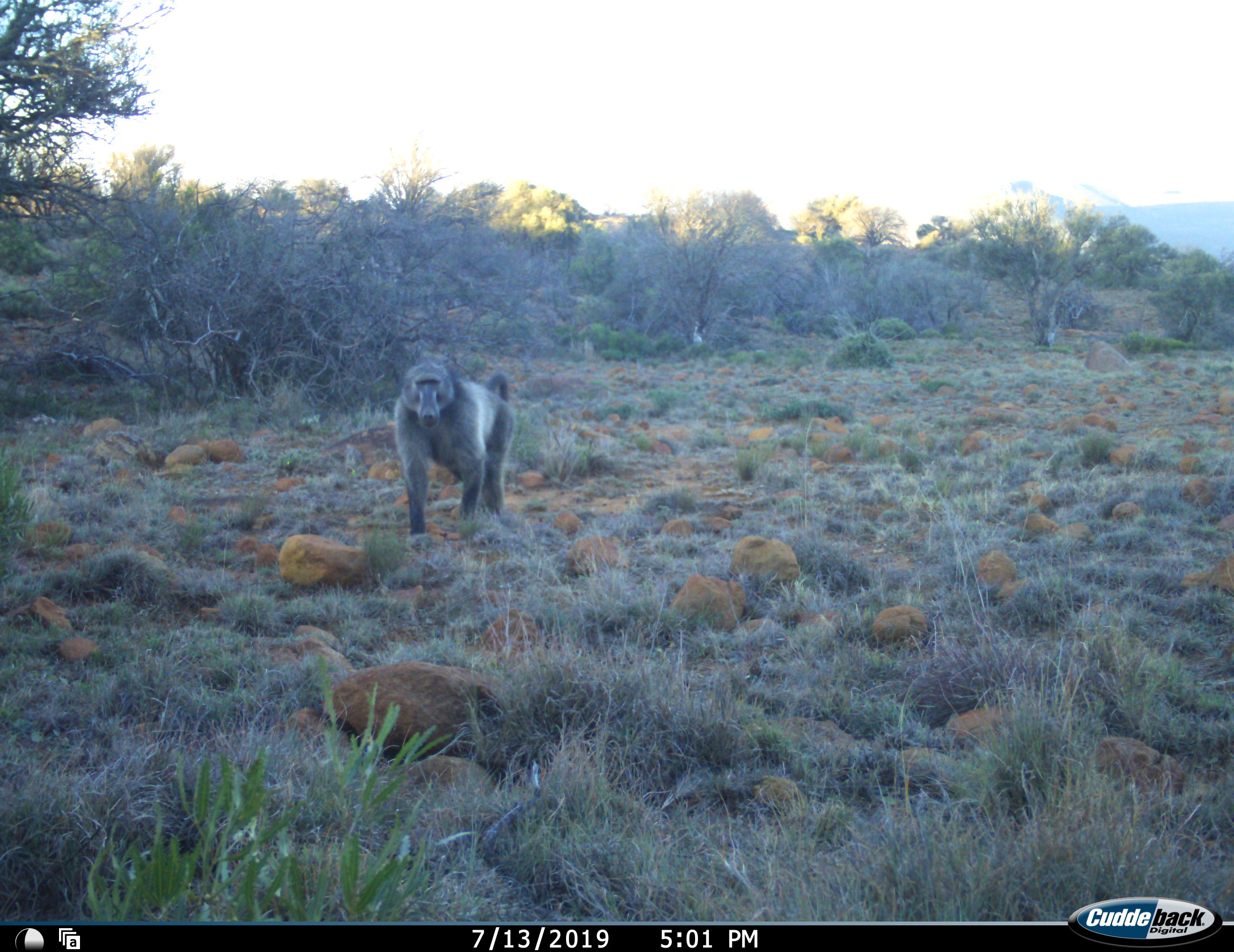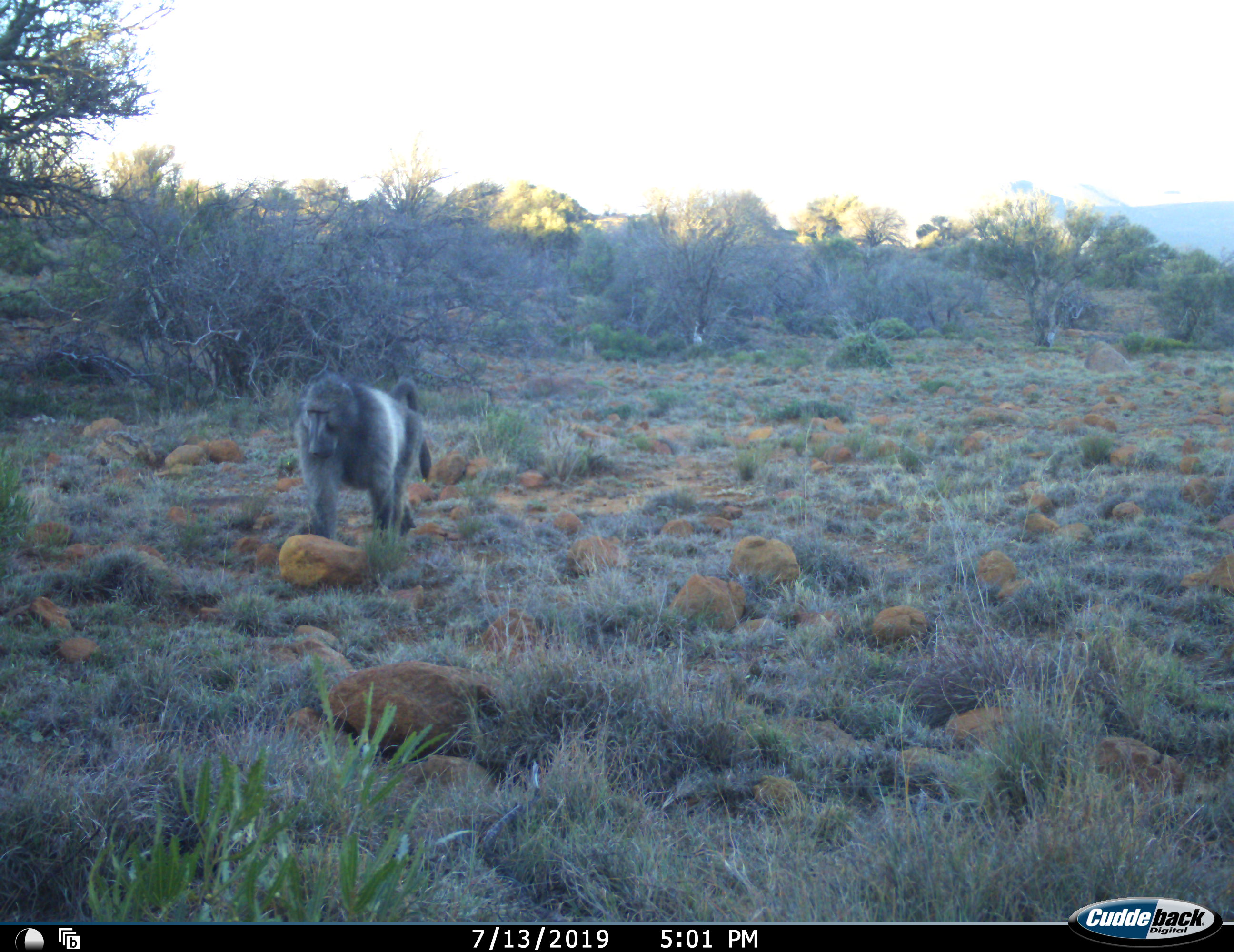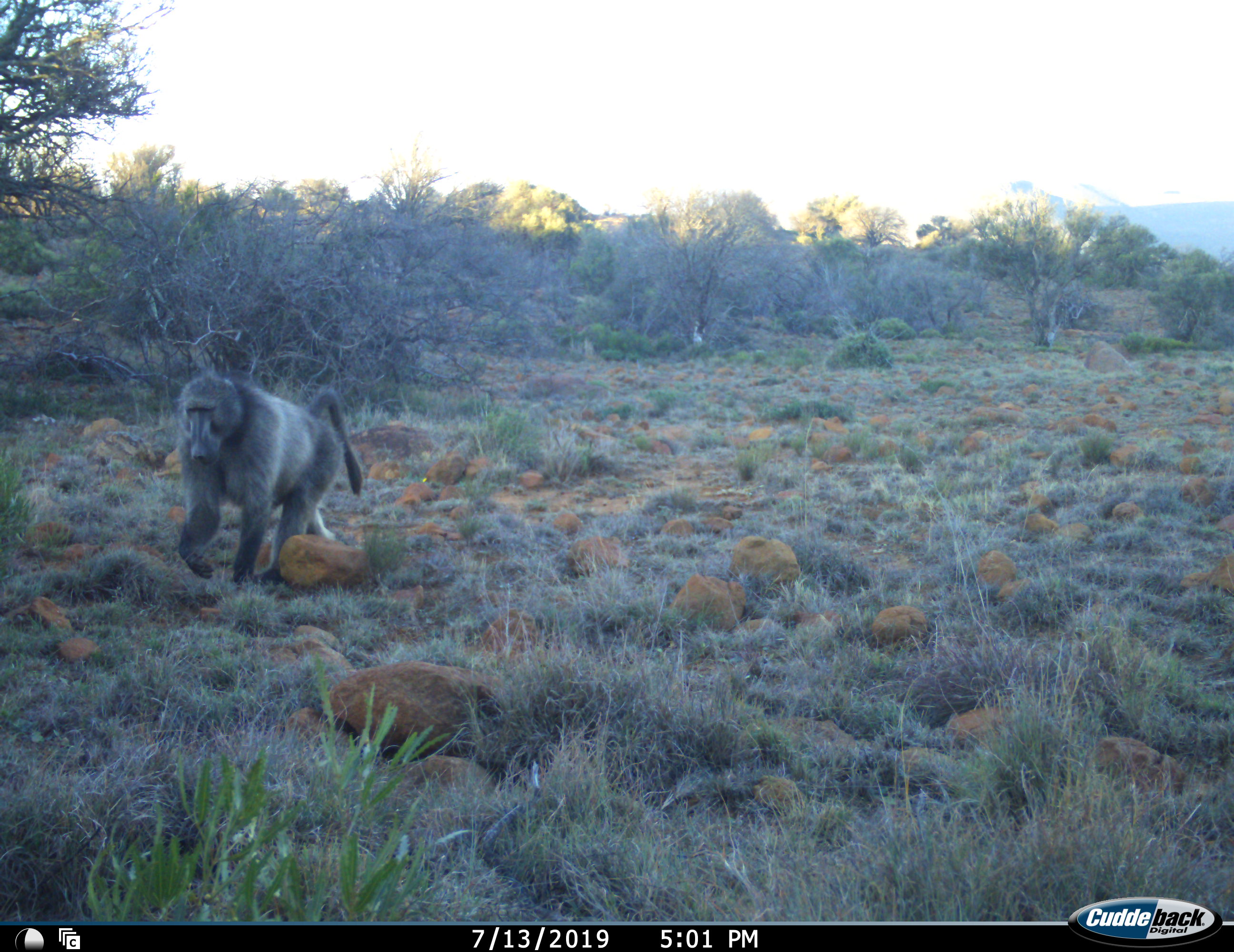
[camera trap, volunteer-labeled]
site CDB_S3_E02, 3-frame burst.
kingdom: Animalia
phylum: Chordata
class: Mammalia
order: Primates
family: Cercopithecidae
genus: Papio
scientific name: Papio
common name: baboon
Baboon (Papio), count 1. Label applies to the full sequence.